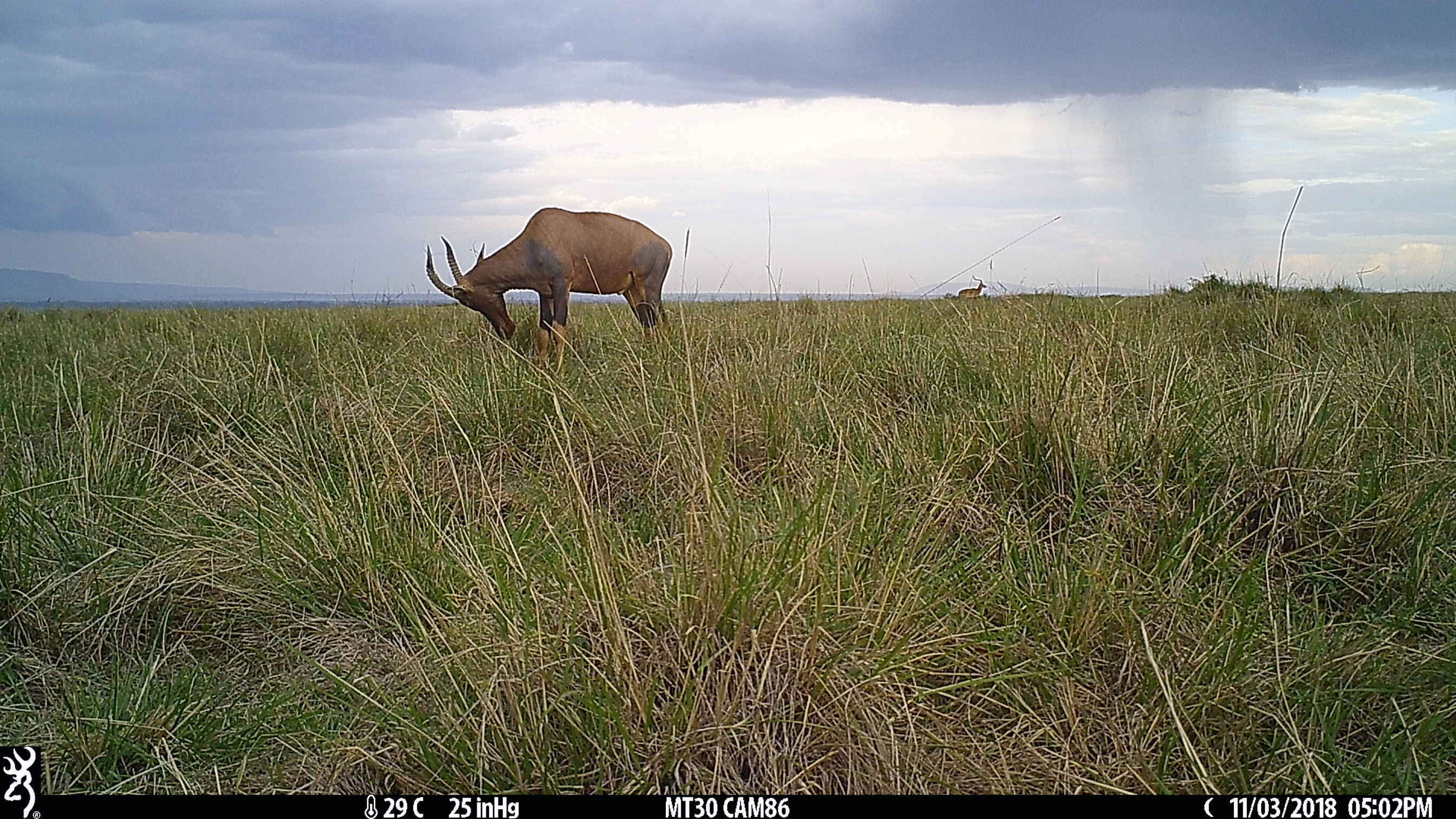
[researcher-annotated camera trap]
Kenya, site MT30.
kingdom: Animalia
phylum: Chordata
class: Mammalia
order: Artiodactyla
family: Bovidae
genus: Aepyceros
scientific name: Aepyceros melampus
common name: impala